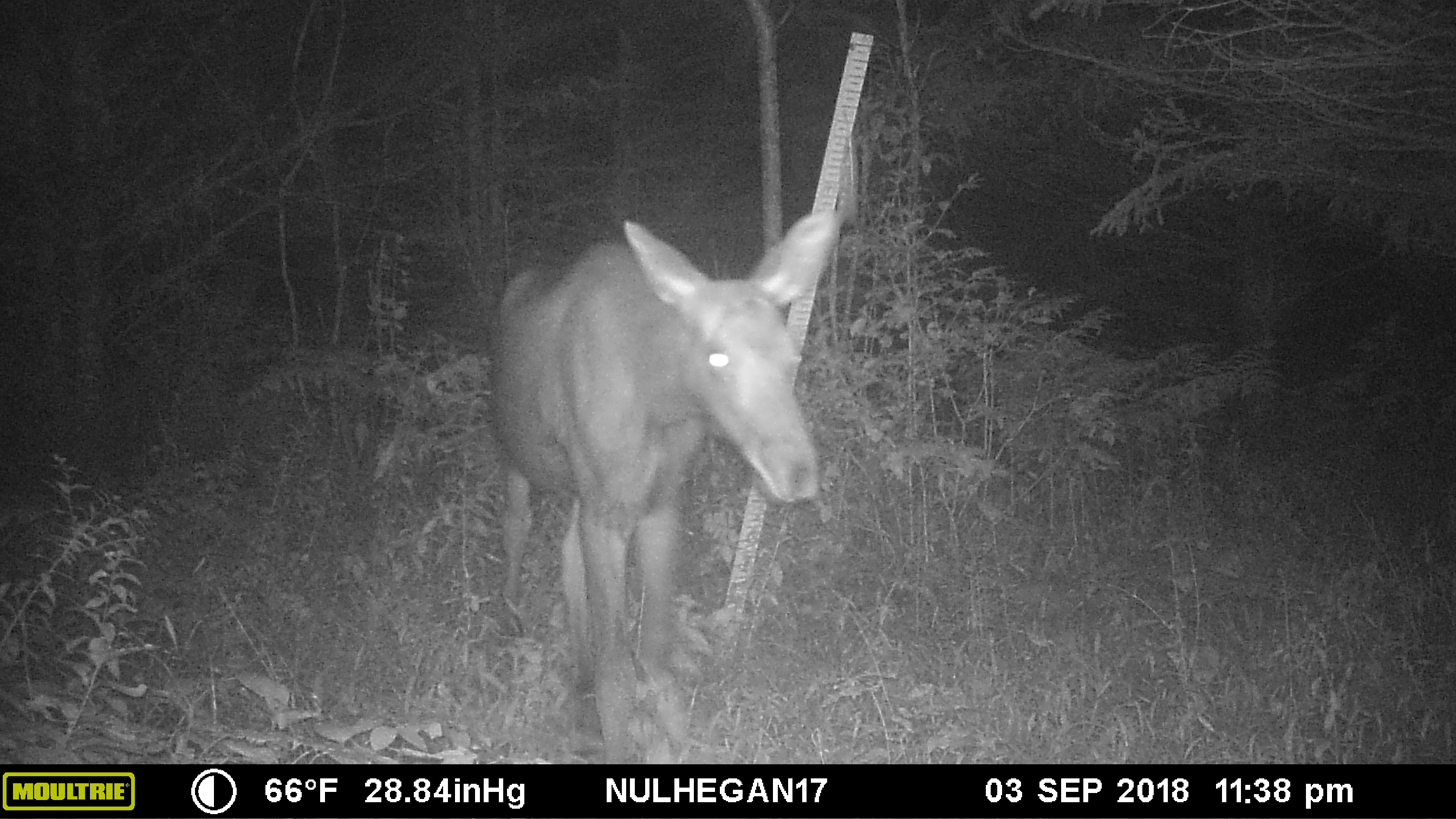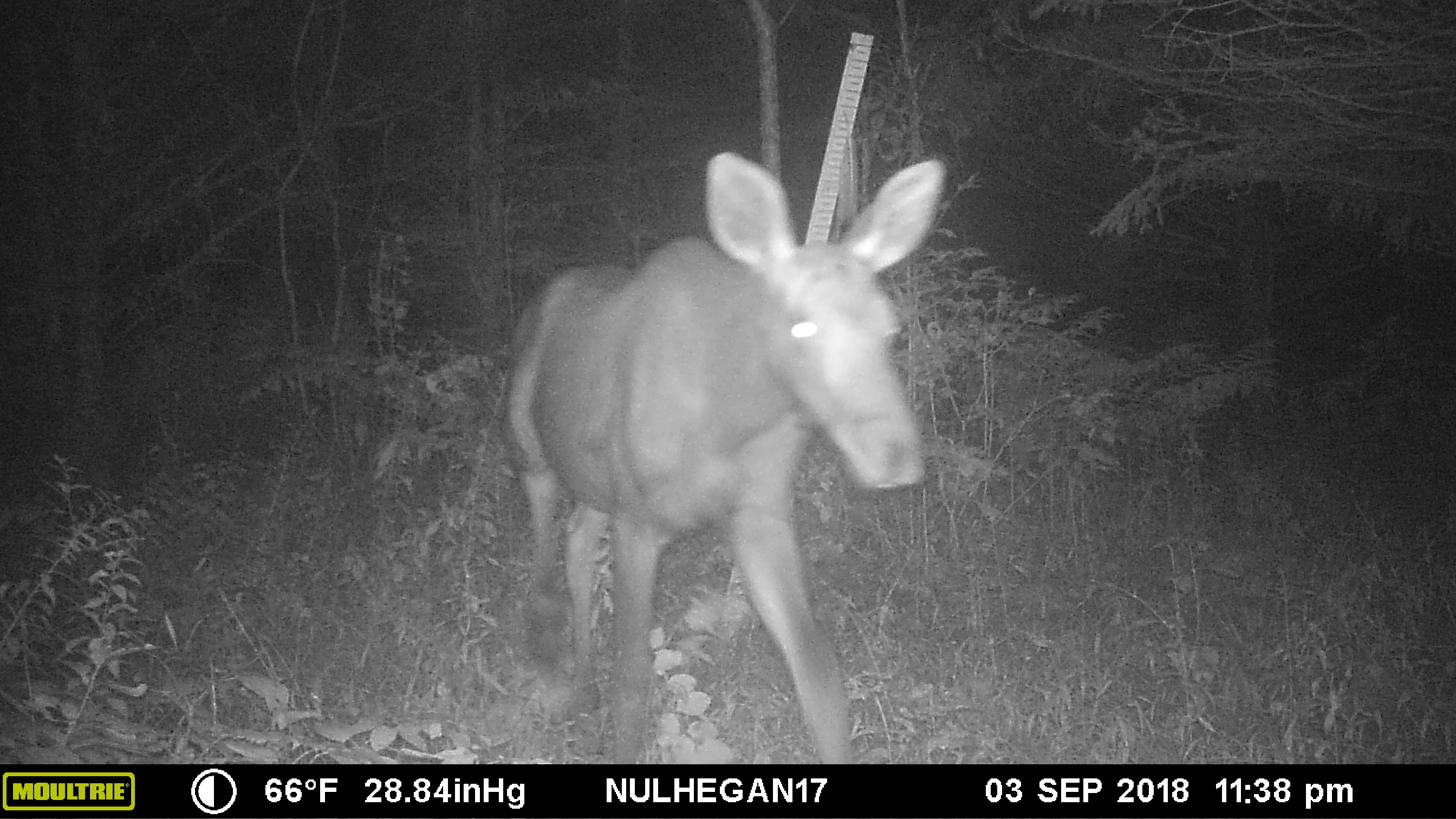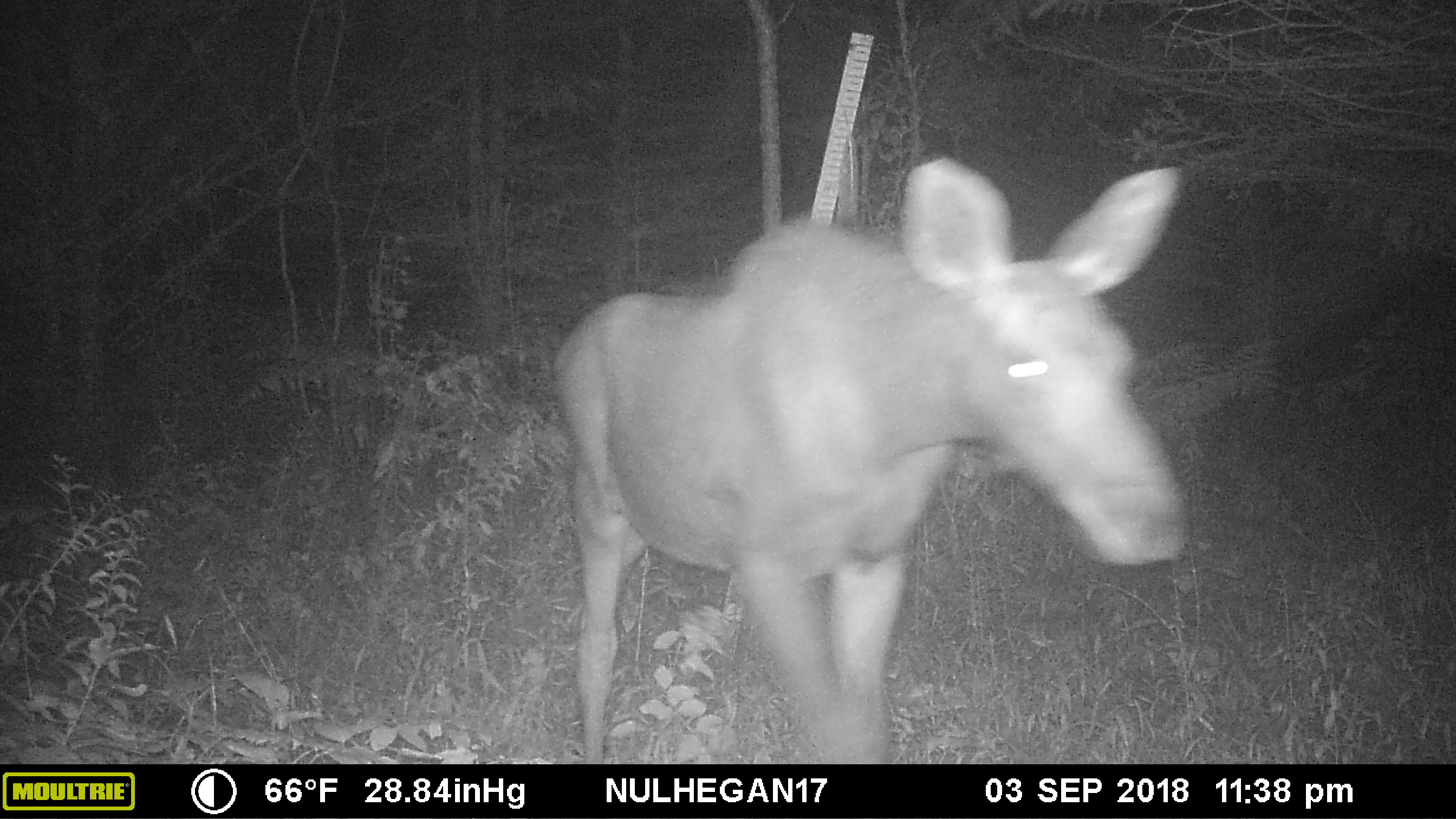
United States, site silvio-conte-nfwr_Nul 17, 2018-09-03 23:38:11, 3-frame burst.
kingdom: Animalia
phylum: Chordata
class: Mammalia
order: Artiodactyla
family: Cervidae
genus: Alces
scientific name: Alces alces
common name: moose